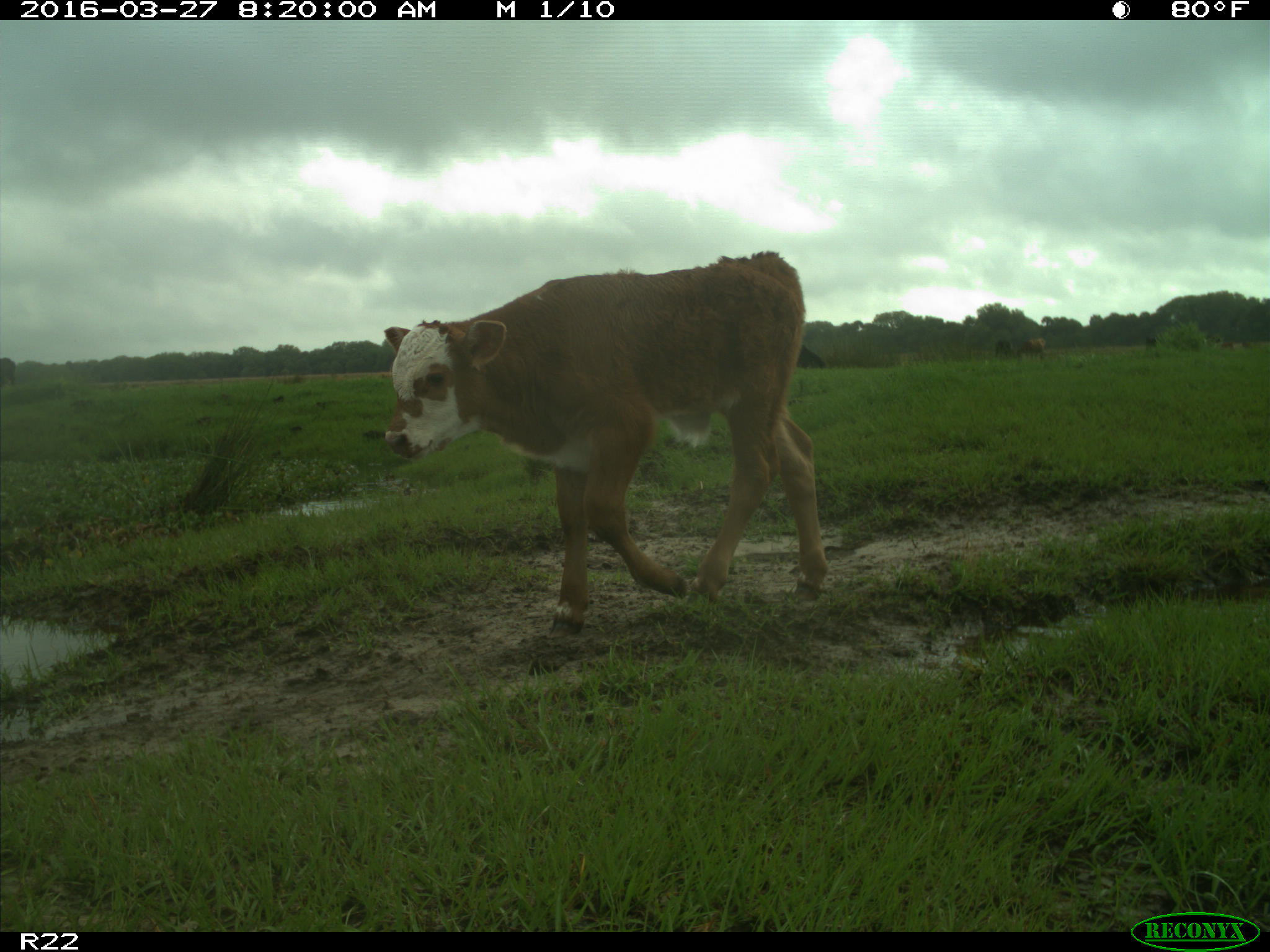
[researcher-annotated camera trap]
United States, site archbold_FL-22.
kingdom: Animalia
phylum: Chordata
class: Mammalia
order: Artiodactyla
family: Bovidae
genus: Bos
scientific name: Bos taurus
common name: domestic cow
Bos taurus (domestic cow).